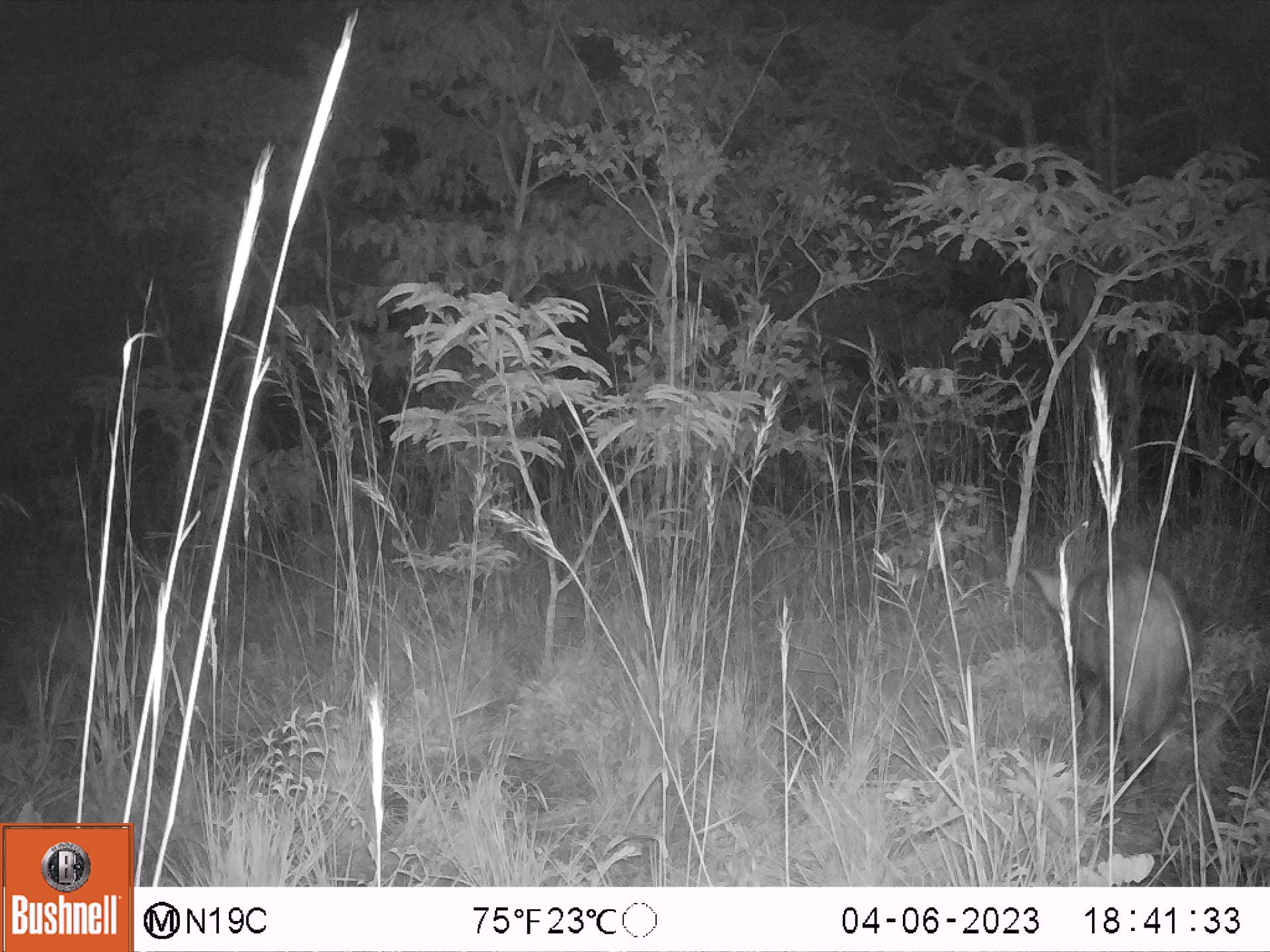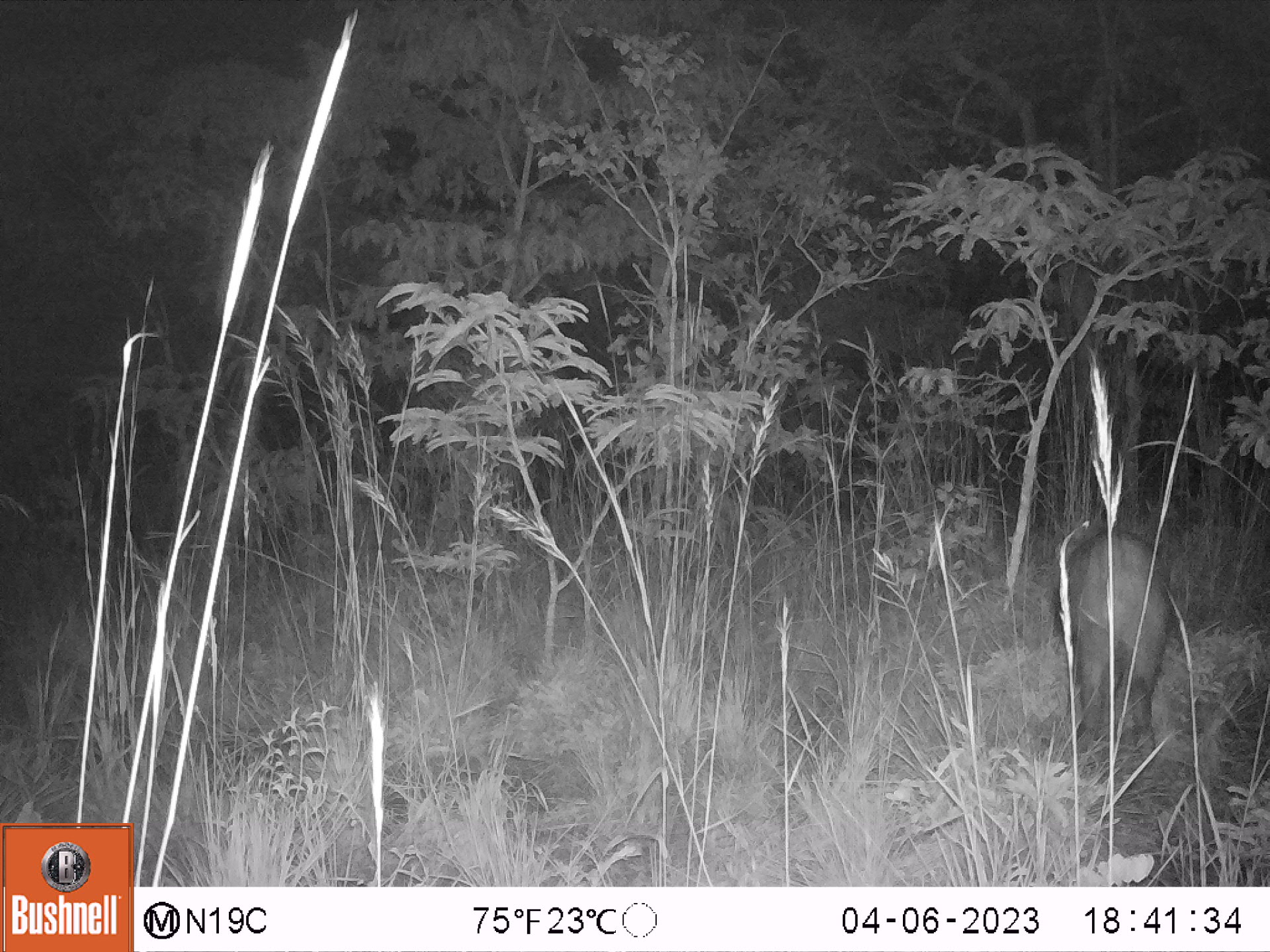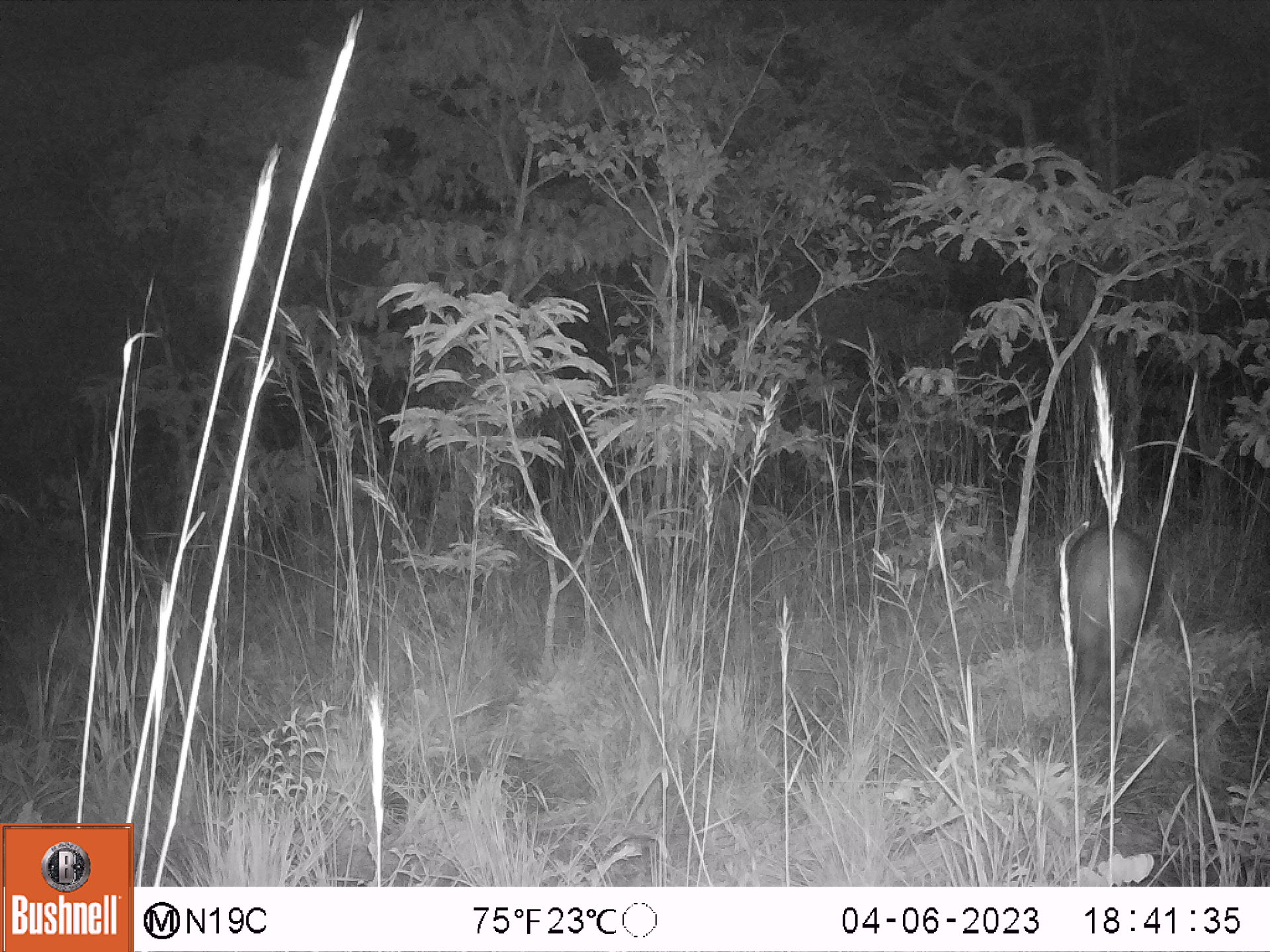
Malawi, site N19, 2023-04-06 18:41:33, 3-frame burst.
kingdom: Animalia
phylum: Chordata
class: Mammalia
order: Artiodactyla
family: Suidae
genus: Potamochoerus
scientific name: Potamochoerus larvatus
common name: bushpig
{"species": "bushpig (Potamochoerus larvatus)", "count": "1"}